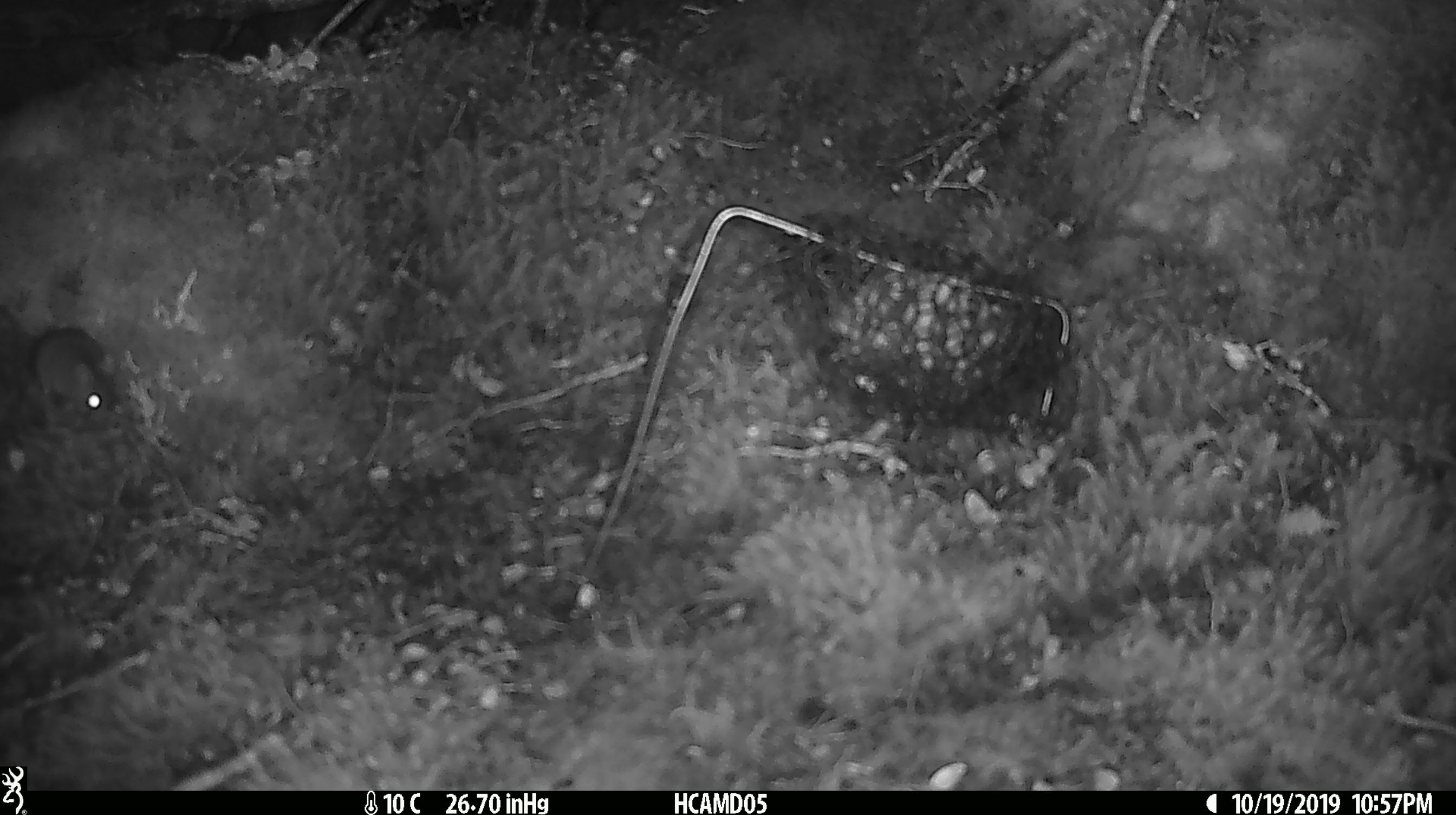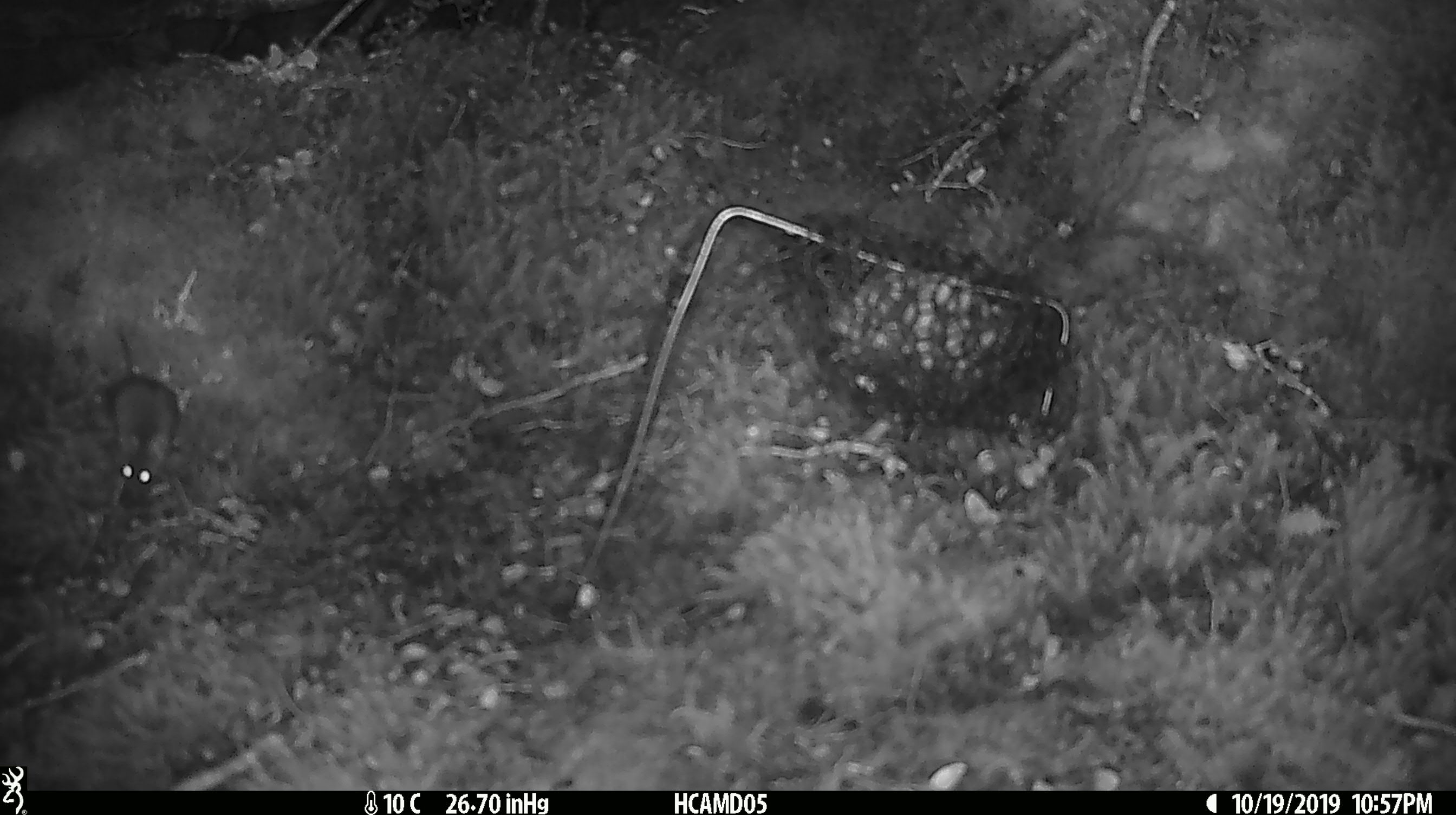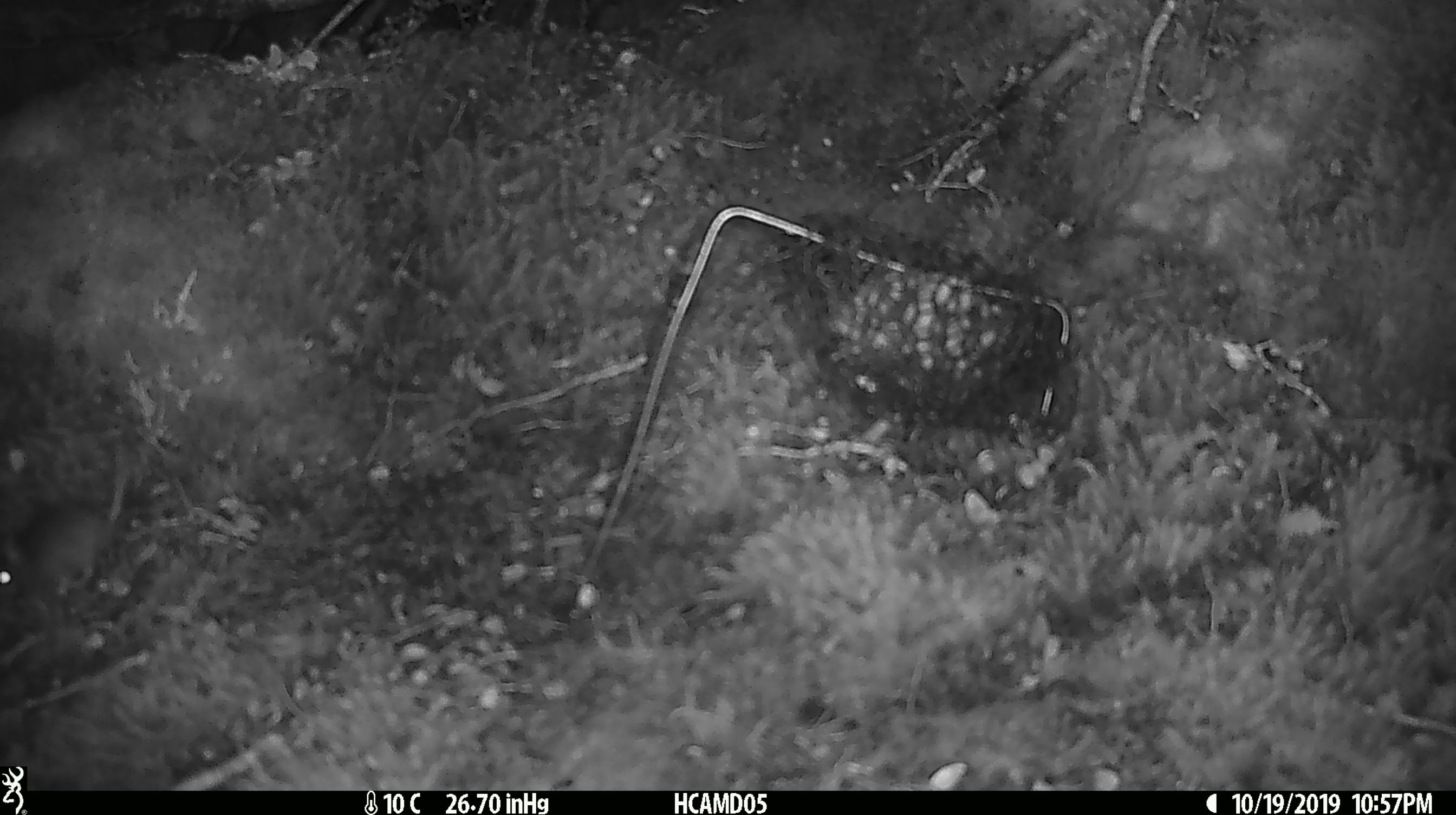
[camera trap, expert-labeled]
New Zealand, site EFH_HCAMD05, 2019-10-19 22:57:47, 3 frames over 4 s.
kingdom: Animalia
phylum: Chordata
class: Mammalia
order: Rodentia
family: Muridae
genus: Mus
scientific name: Mus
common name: mouse